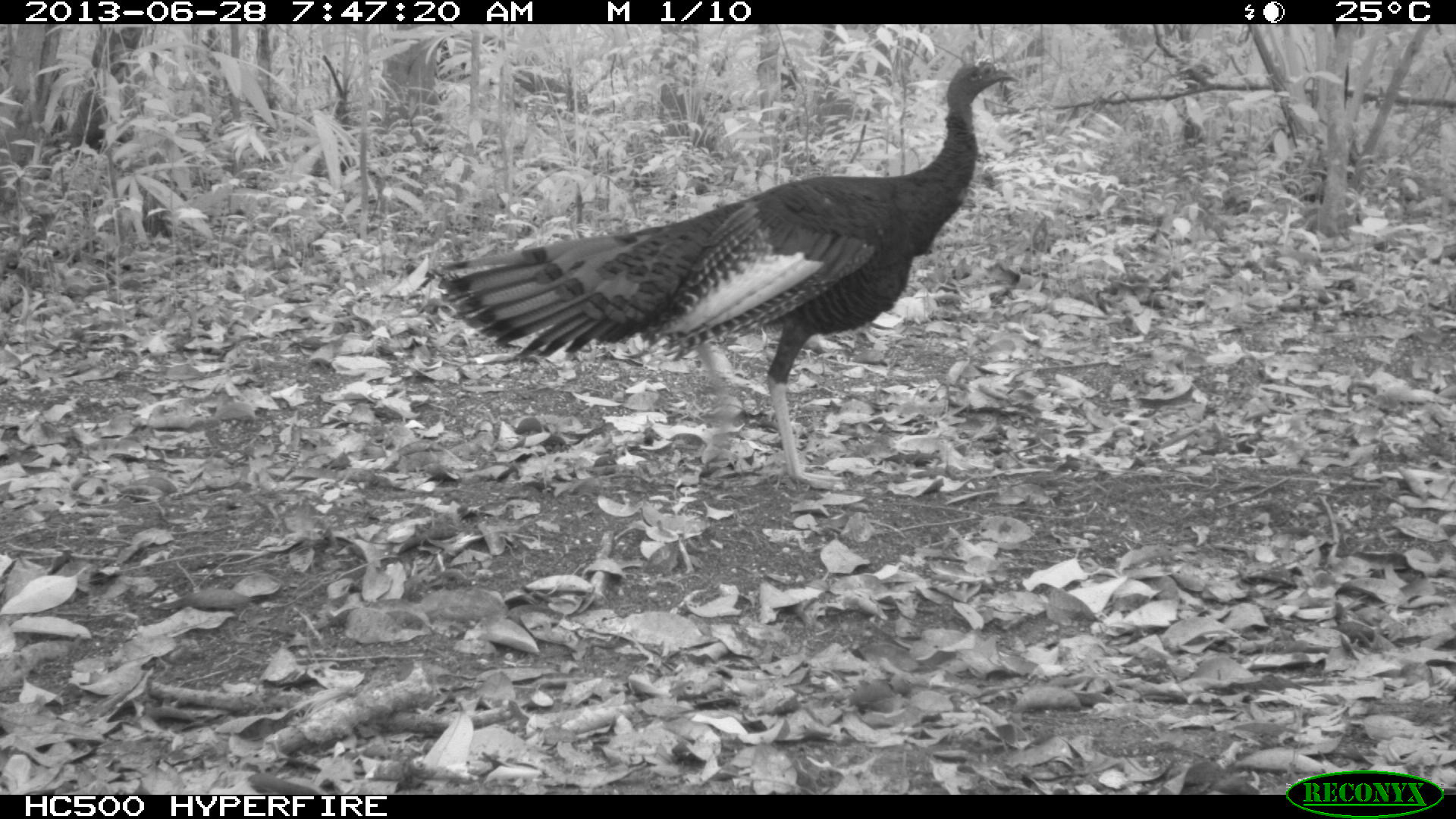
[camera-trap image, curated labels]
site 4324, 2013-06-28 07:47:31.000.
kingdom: Animalia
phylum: Chordata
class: Aves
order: Galliformes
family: Phasianidae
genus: Meleagris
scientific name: Meleagris ocellata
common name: ocellated turkey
Meleagris ocellata (ocellated turkey), count 1, sex male.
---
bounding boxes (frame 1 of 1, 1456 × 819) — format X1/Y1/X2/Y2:
meleagris ocellata: 432/56/1020/486